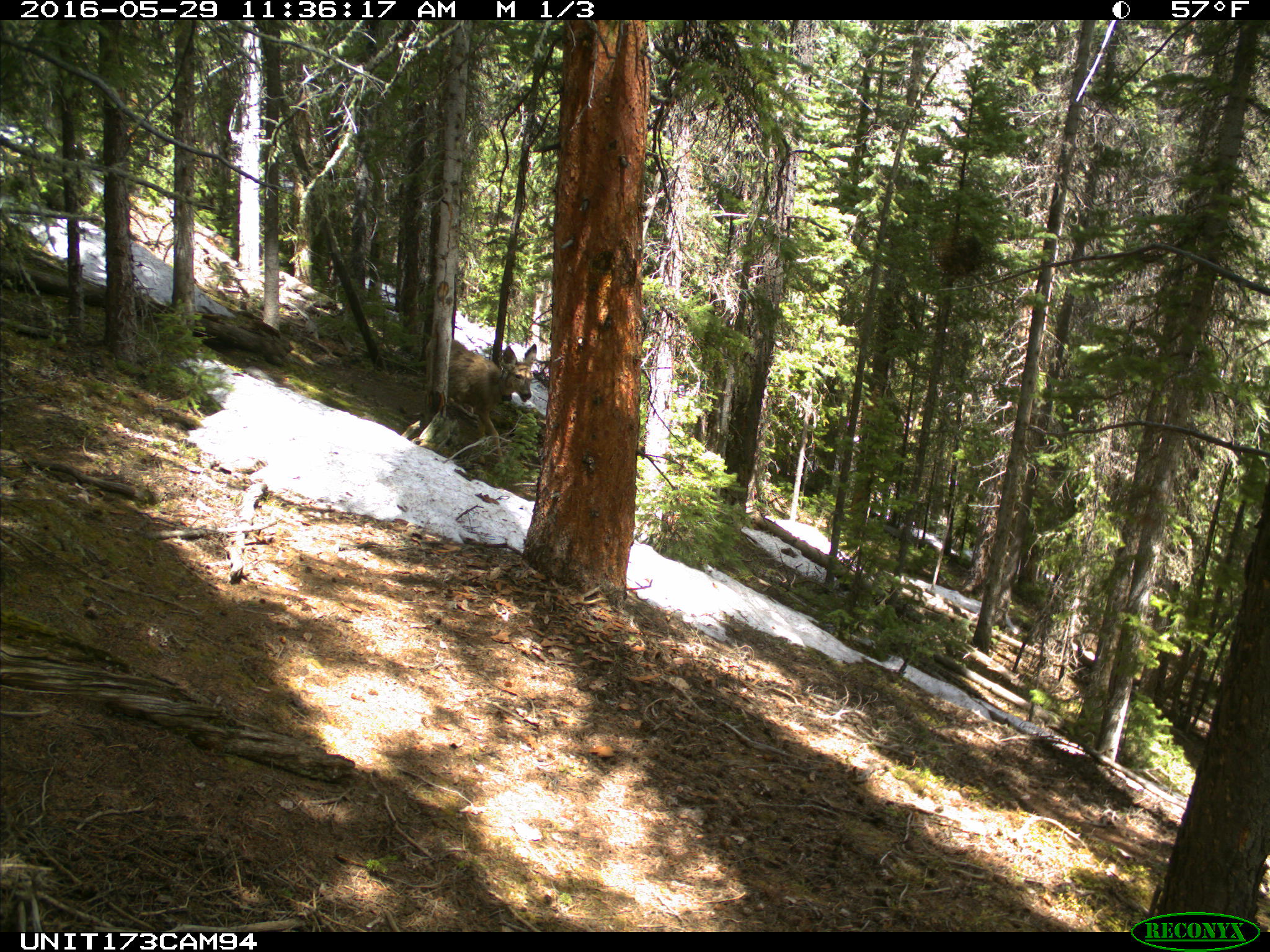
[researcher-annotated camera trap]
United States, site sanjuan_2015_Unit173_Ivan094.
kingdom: Animalia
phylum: Chordata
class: Mammalia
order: Artiodactyla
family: Cervidae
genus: Odocoileus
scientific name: Odocoileus hemionus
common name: mule deer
Odocoileus hemionus (mule deer).